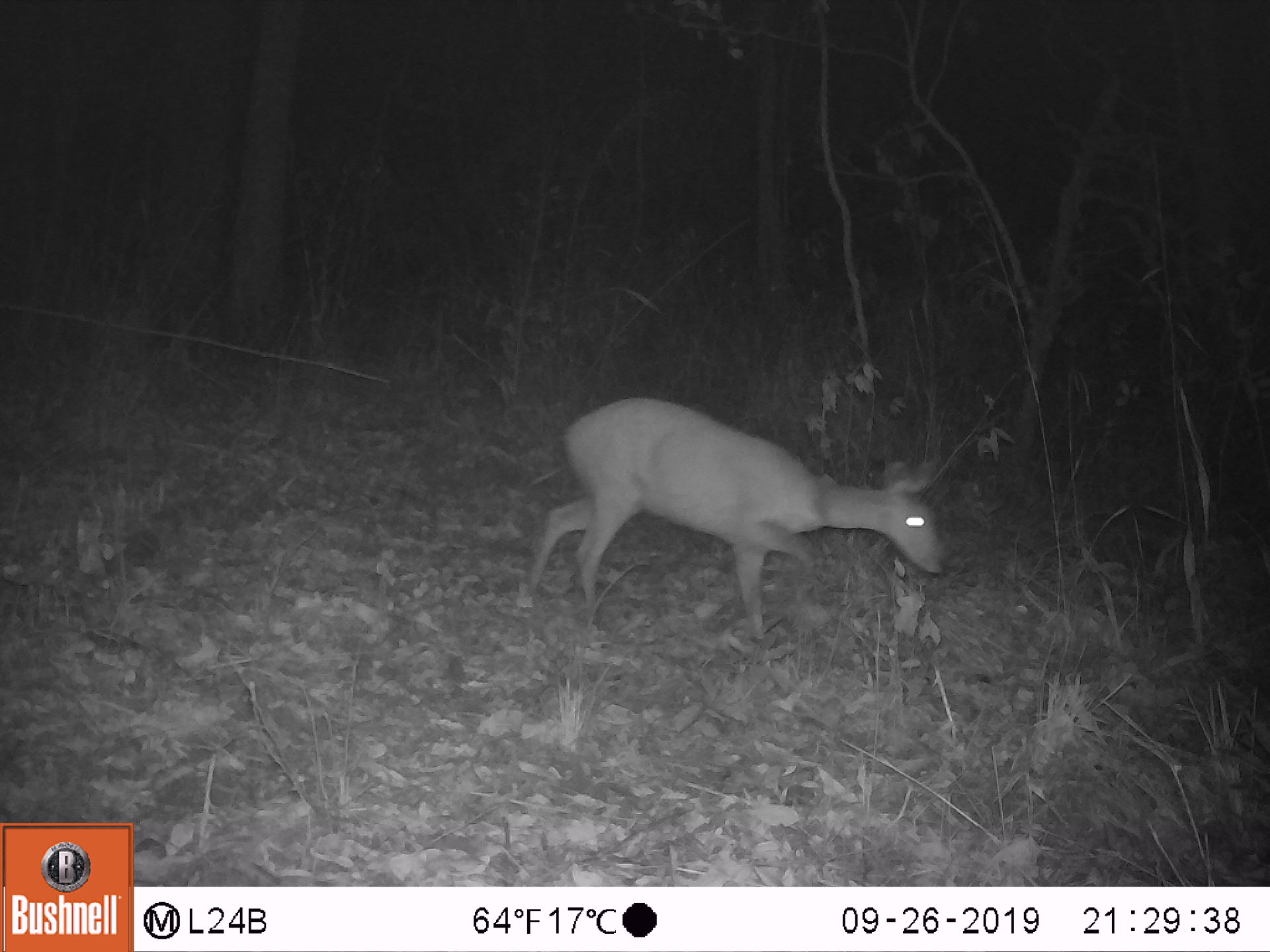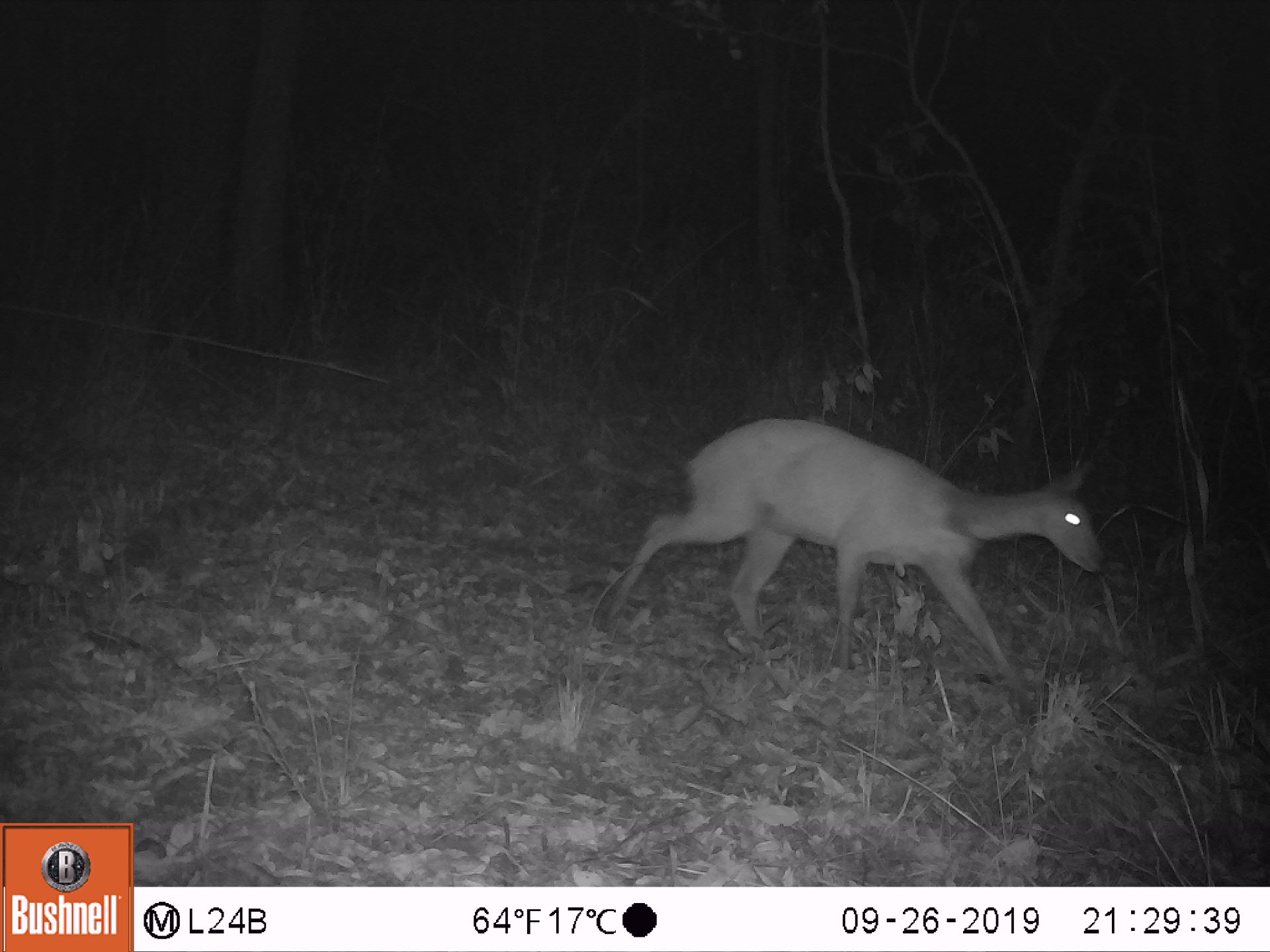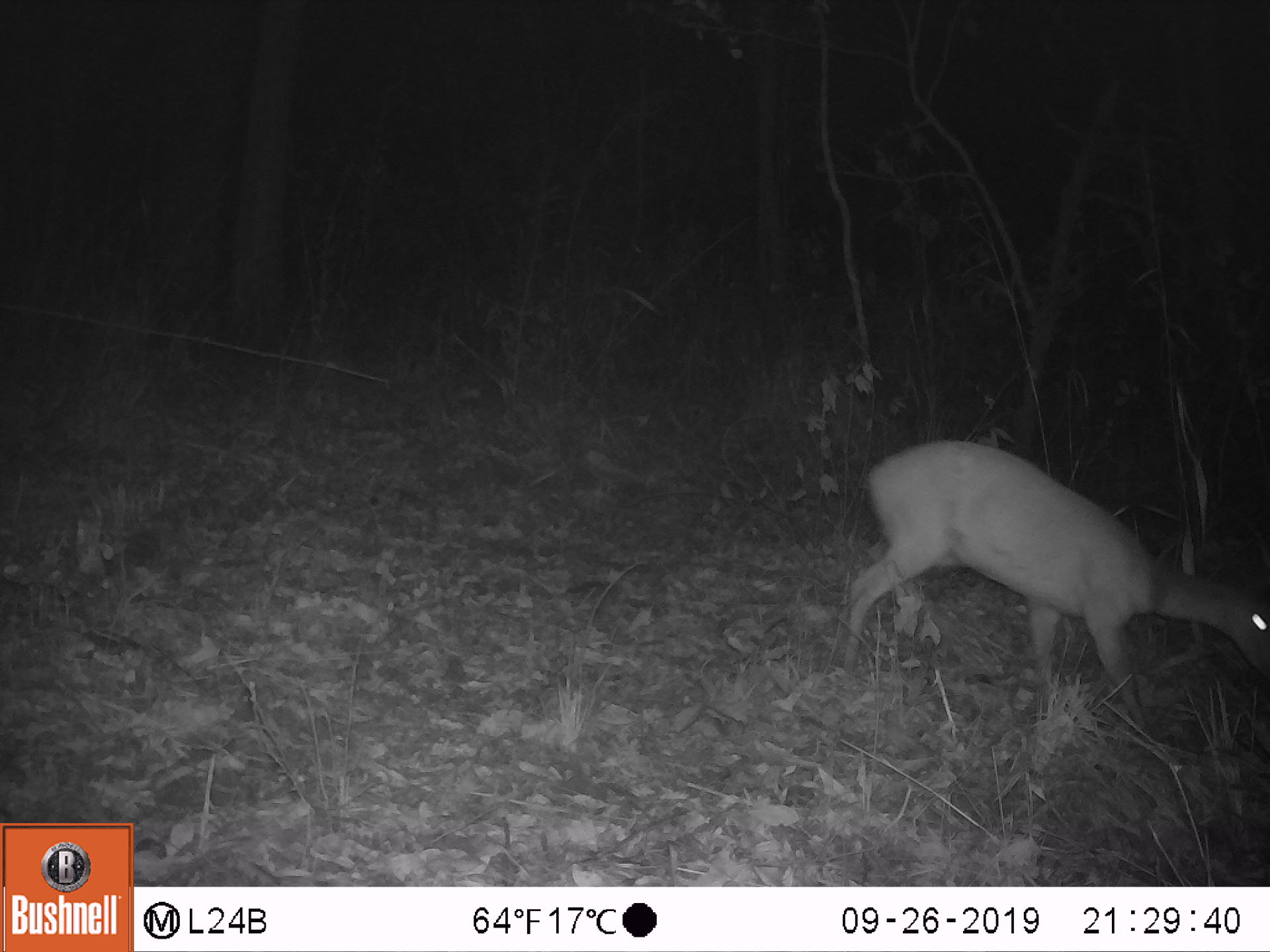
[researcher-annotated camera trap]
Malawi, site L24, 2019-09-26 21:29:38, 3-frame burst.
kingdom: Animalia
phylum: Chordata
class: Mammalia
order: Artiodactyla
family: Bovidae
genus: Tragelaphus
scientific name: Tragelaphus sylvaticus sylvaticus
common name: cape bushbuck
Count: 1.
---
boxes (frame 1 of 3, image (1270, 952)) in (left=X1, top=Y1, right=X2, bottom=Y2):
cape bushbuck: (left=528, top=393, right=949, bottom=644)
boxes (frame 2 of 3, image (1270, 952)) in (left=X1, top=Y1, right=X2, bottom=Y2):
cape bushbuck: (left=616, top=413, right=1106, bottom=688)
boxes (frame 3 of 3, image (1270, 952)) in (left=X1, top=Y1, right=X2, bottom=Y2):
cape bushbuck: (left=849, top=445, right=1263, bottom=726)